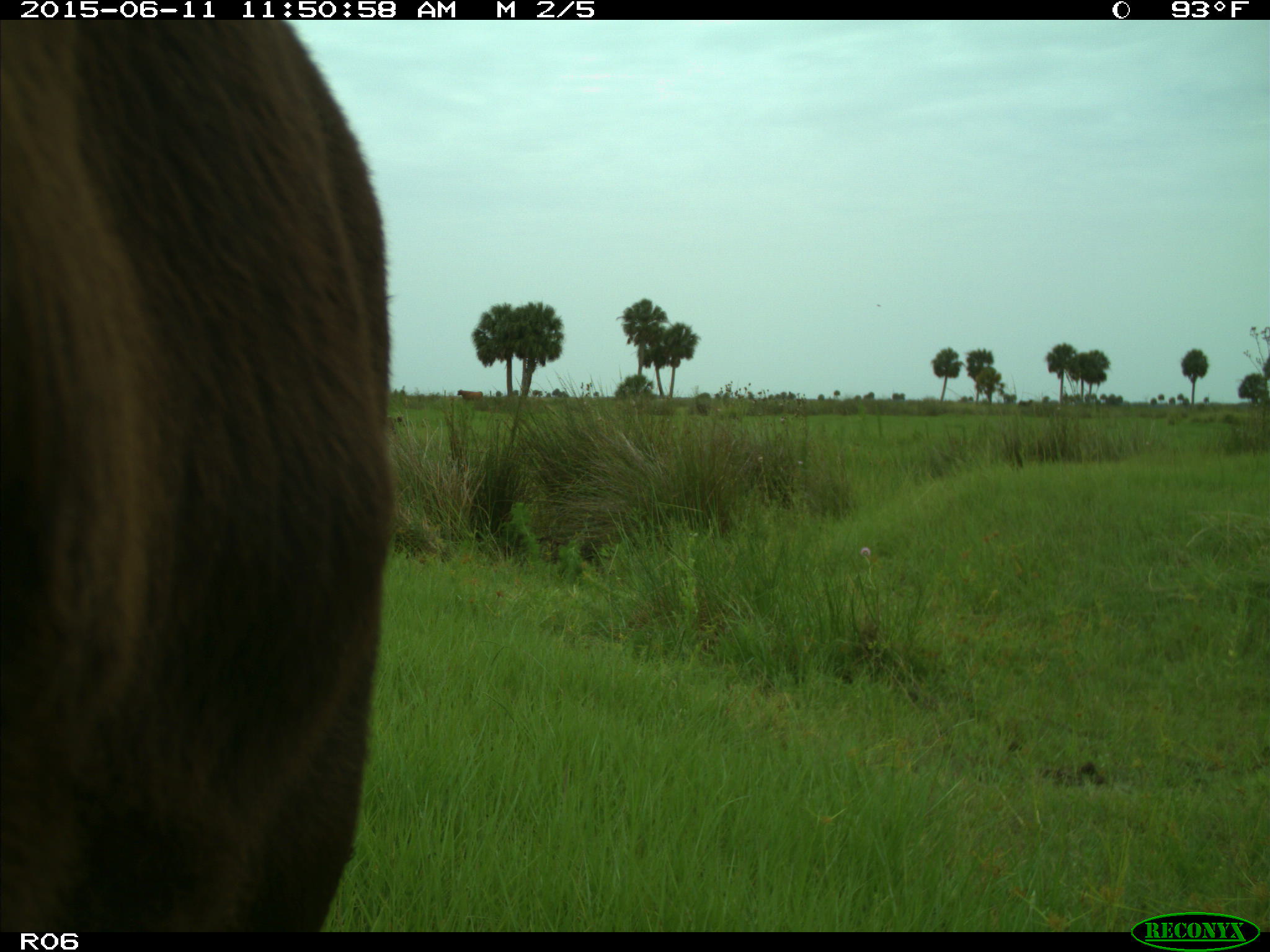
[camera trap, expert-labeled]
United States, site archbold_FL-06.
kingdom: Animalia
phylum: Chordata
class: Mammalia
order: Artiodactyla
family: Bovidae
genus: Bos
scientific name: Bos taurus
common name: domestic cow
Bos taurus (domestic cow).